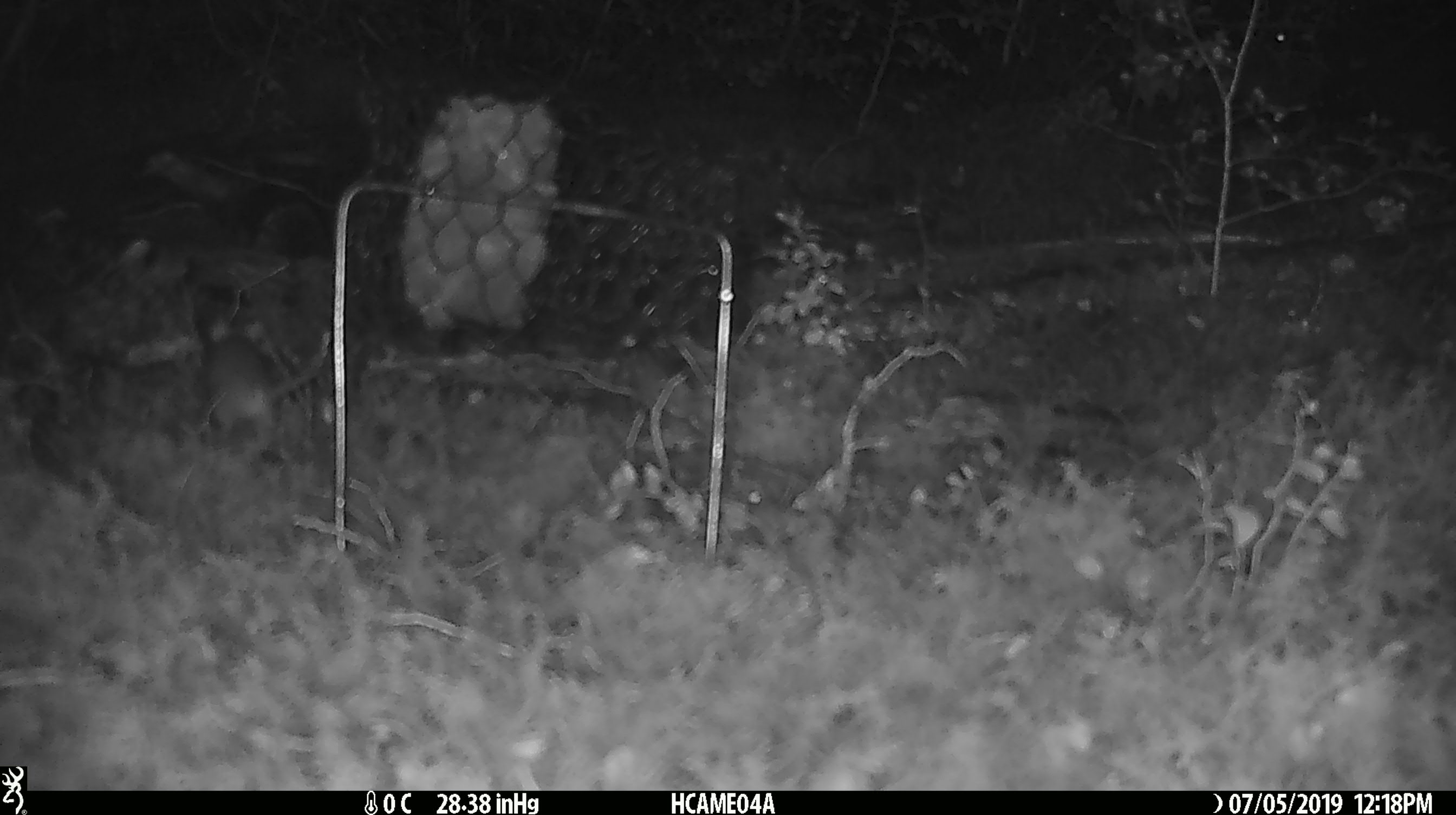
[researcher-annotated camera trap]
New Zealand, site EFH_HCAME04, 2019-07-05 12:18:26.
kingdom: Animalia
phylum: Chordata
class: Mammalia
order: Rodentia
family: Muridae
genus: Mus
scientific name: Mus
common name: mouse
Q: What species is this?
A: Mouse (Mus).